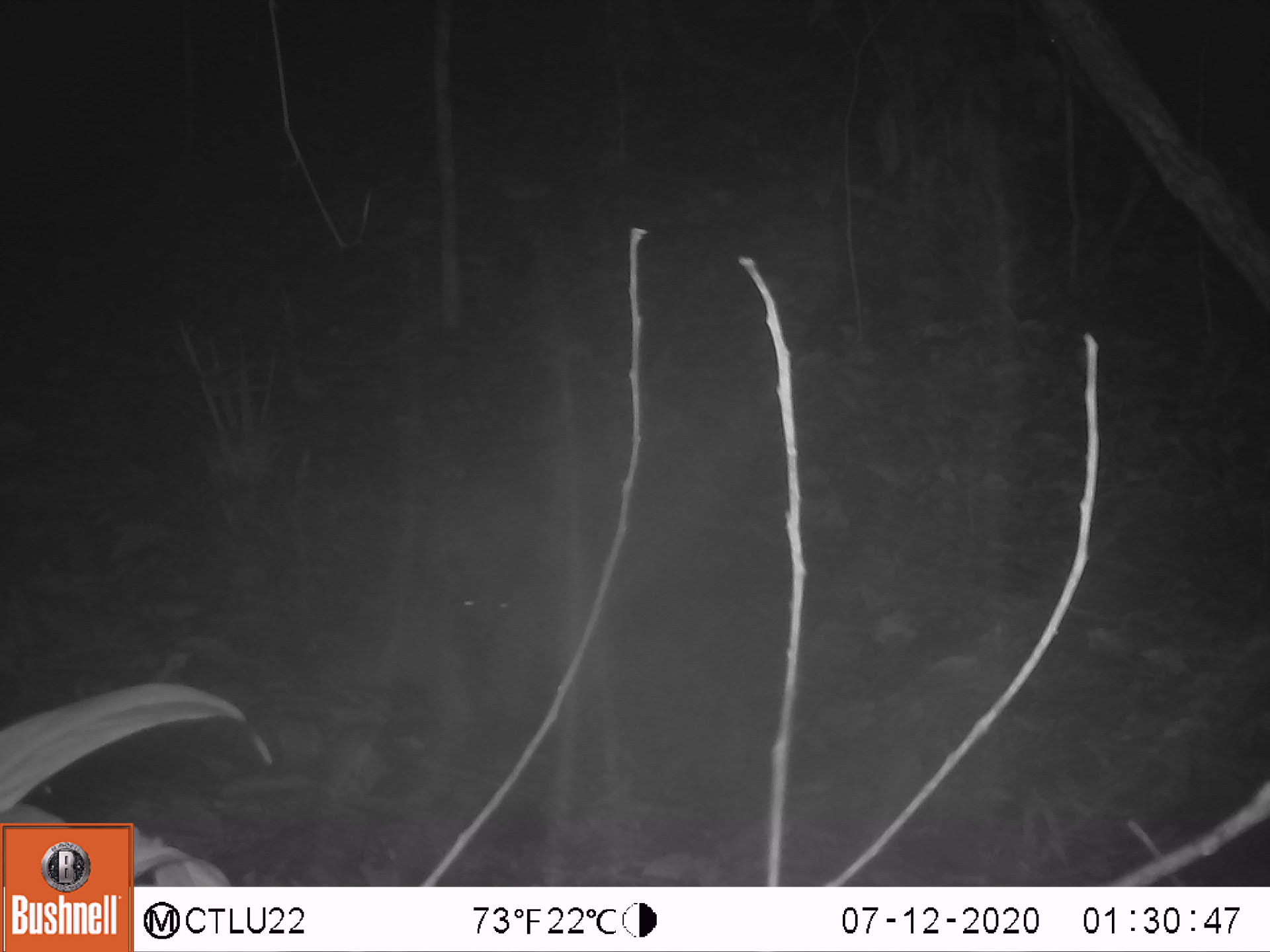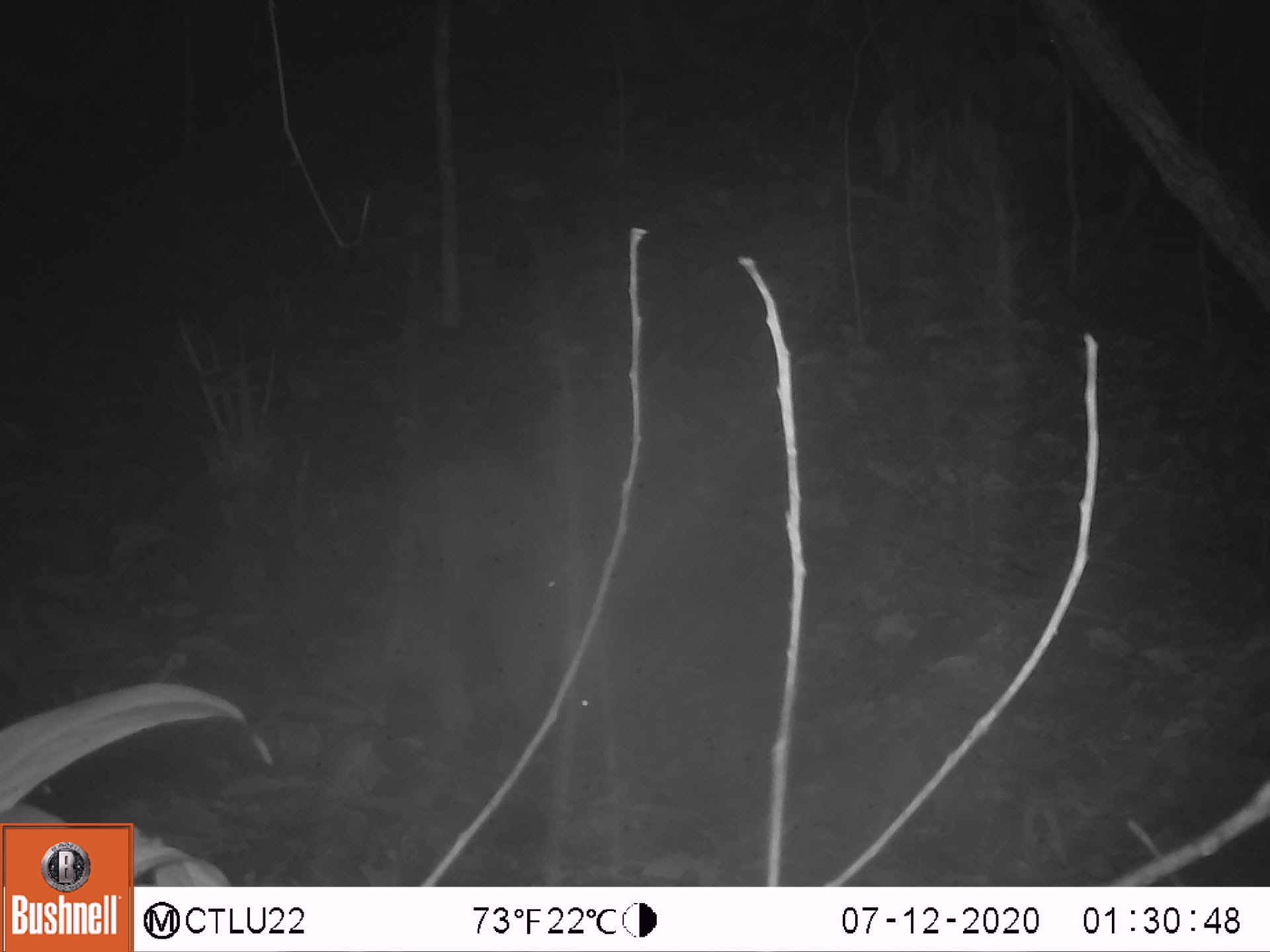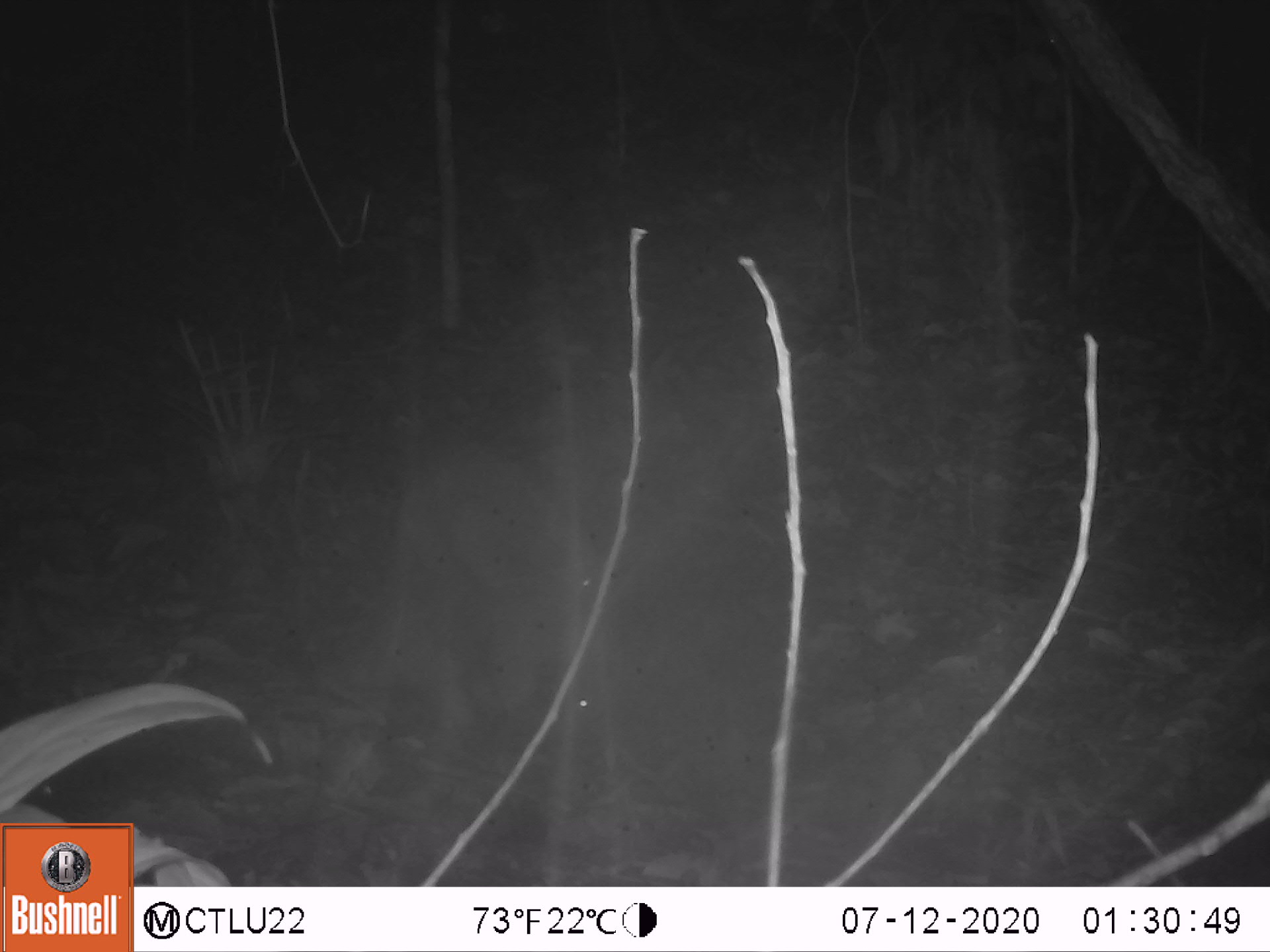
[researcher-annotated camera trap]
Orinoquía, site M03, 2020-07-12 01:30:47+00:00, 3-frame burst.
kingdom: Animalia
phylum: Chordata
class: Mammalia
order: Pilosa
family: Myrmecophagidae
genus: Tamandua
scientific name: Tamandua tetradactyla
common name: southern tamandua